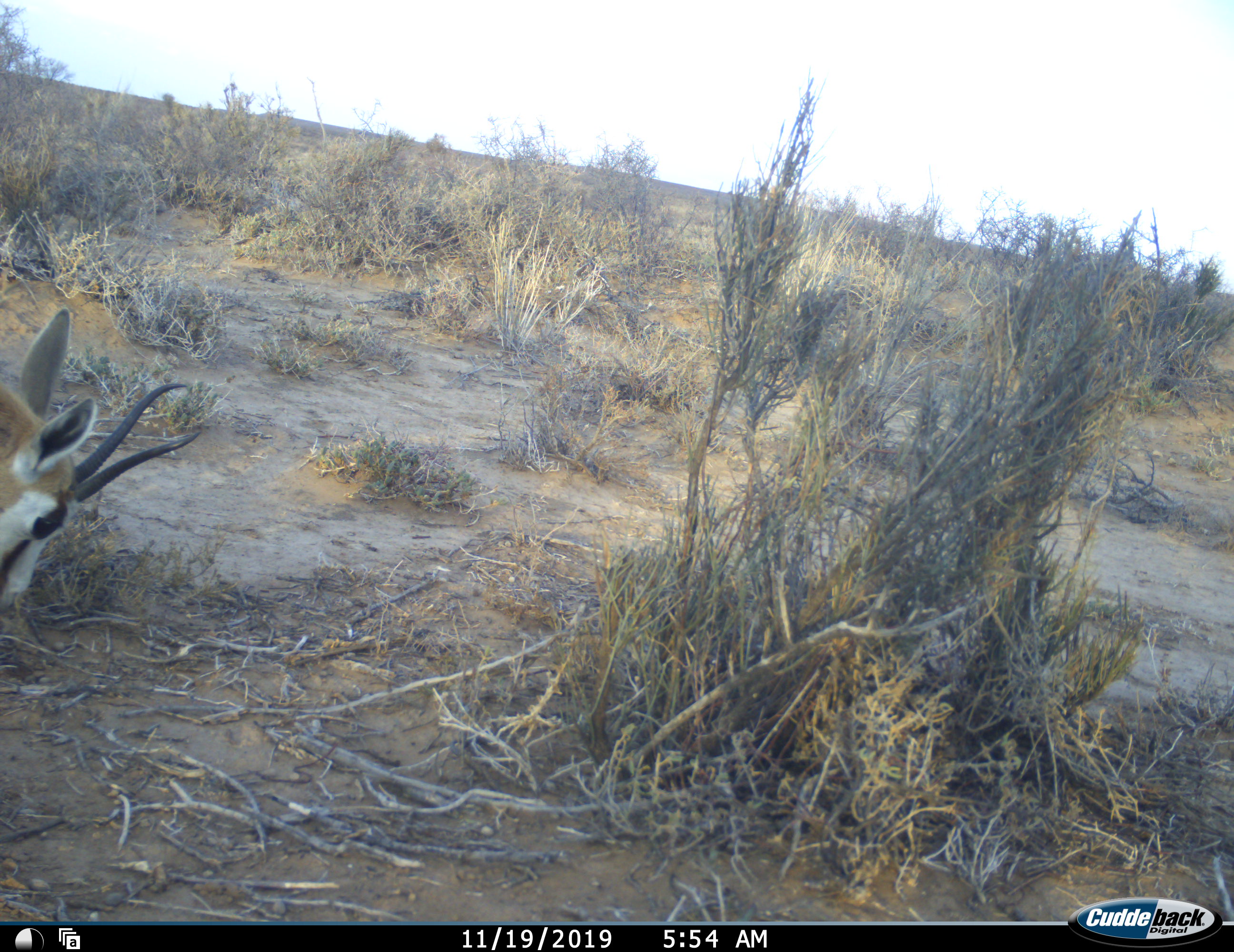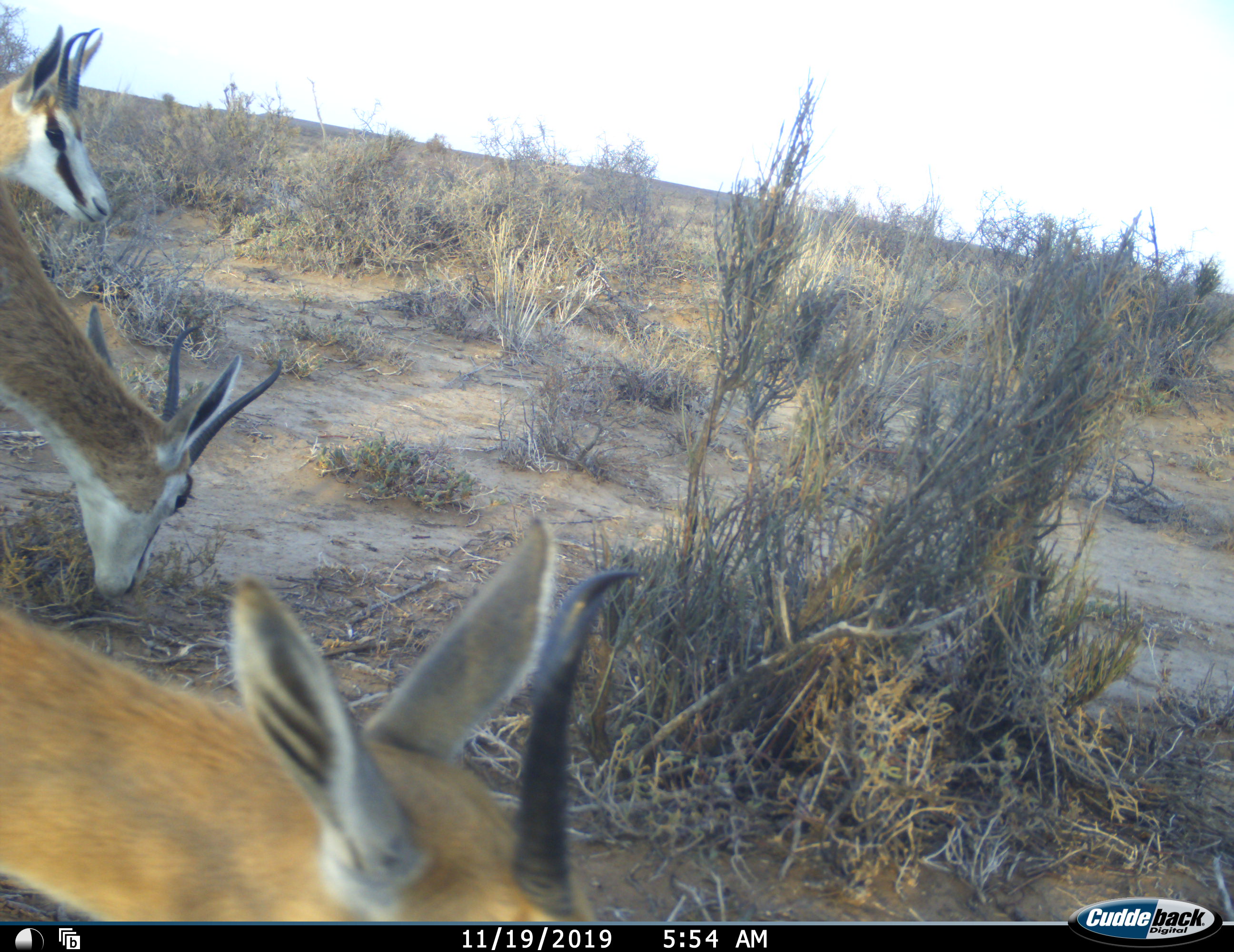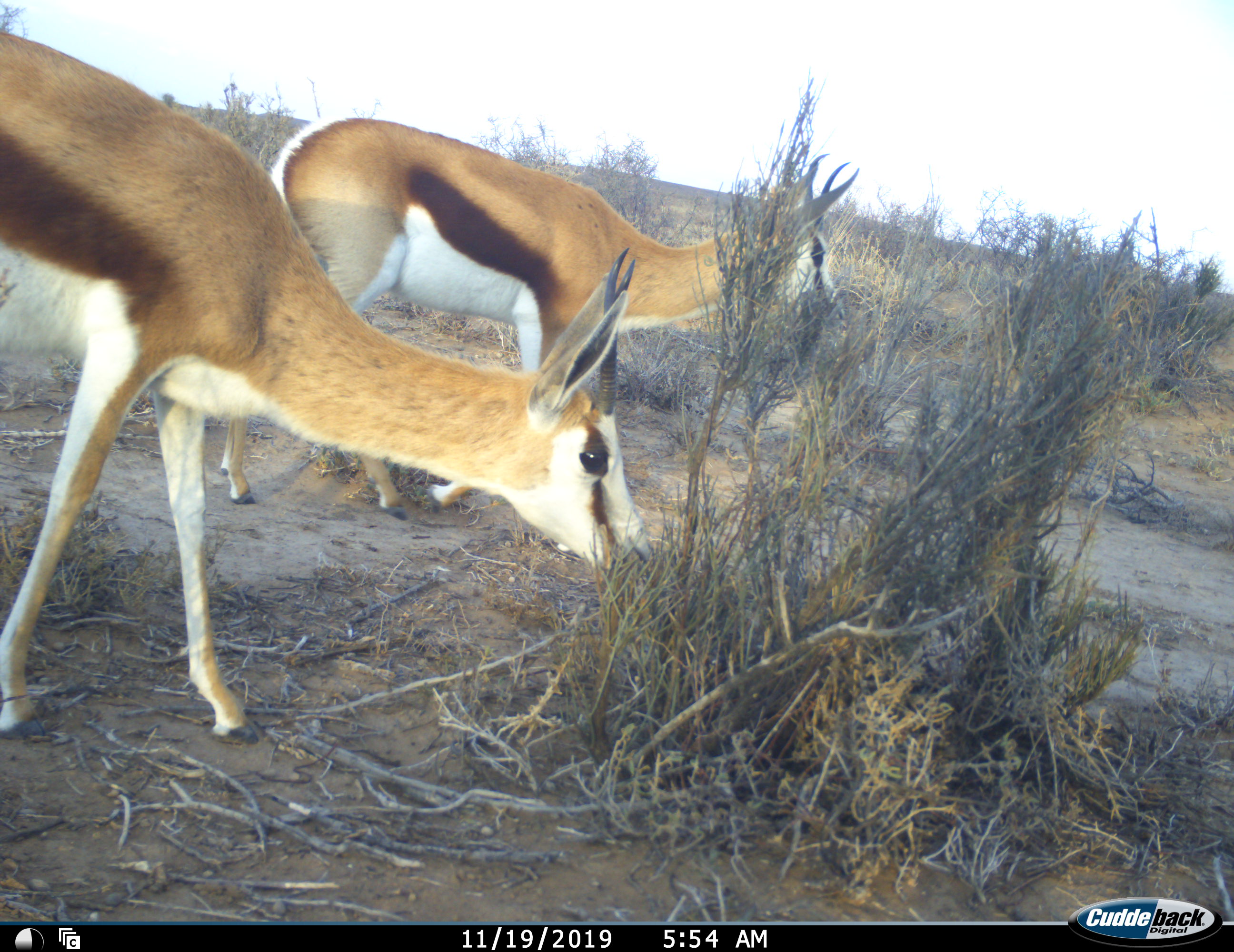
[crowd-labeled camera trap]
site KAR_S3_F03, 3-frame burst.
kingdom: Animalia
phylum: Chordata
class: Mammalia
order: Artiodactyla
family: Bovidae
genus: Antidorcas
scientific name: Antidorcas marsupialis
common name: springbok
Springbok (Antidorcas marsupialis), count 3. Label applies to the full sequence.